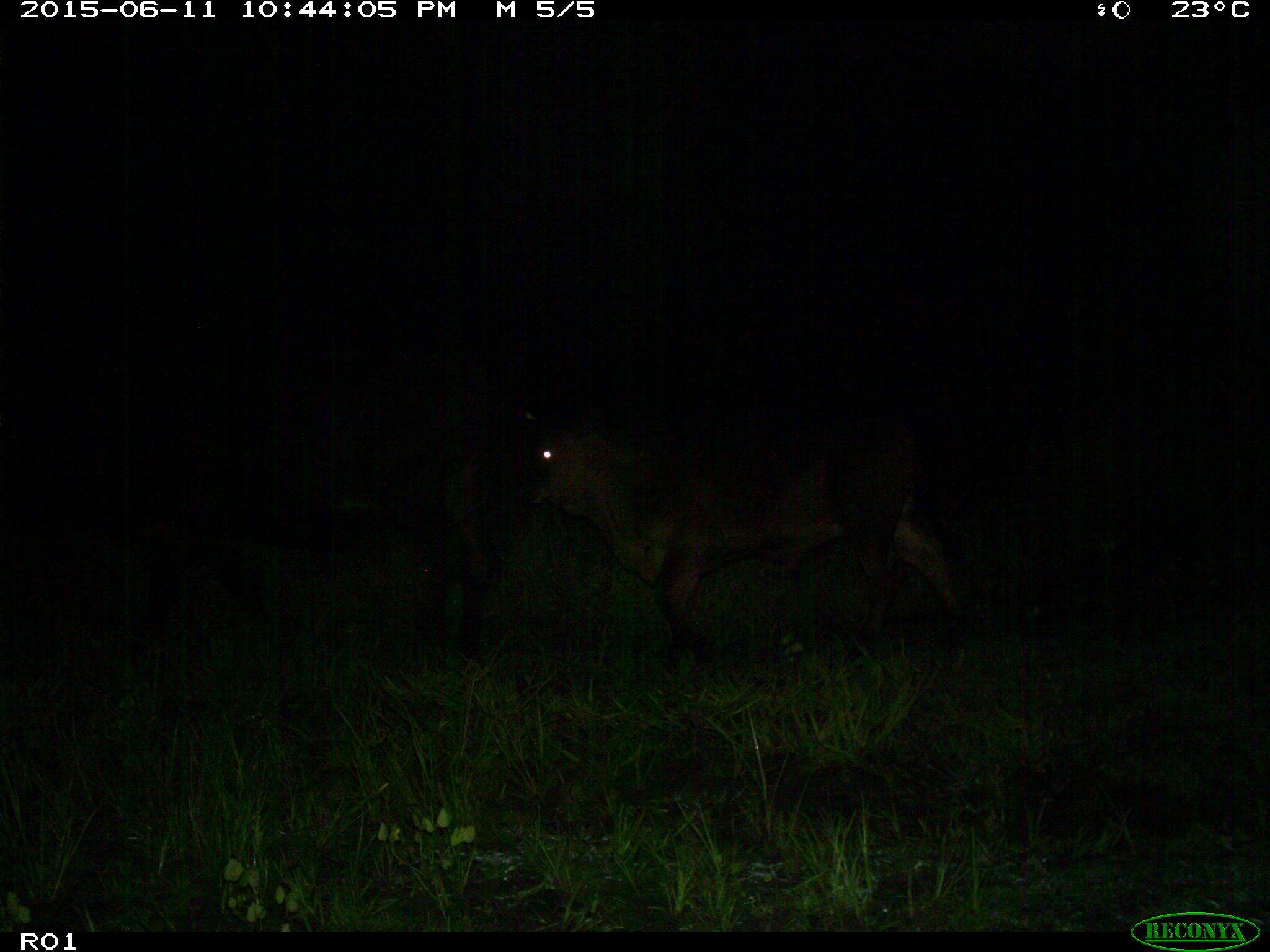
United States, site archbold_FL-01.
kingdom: Animalia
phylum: Chordata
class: Mammalia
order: Artiodactyla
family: Bovidae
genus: Bos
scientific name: Bos taurus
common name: domestic cow